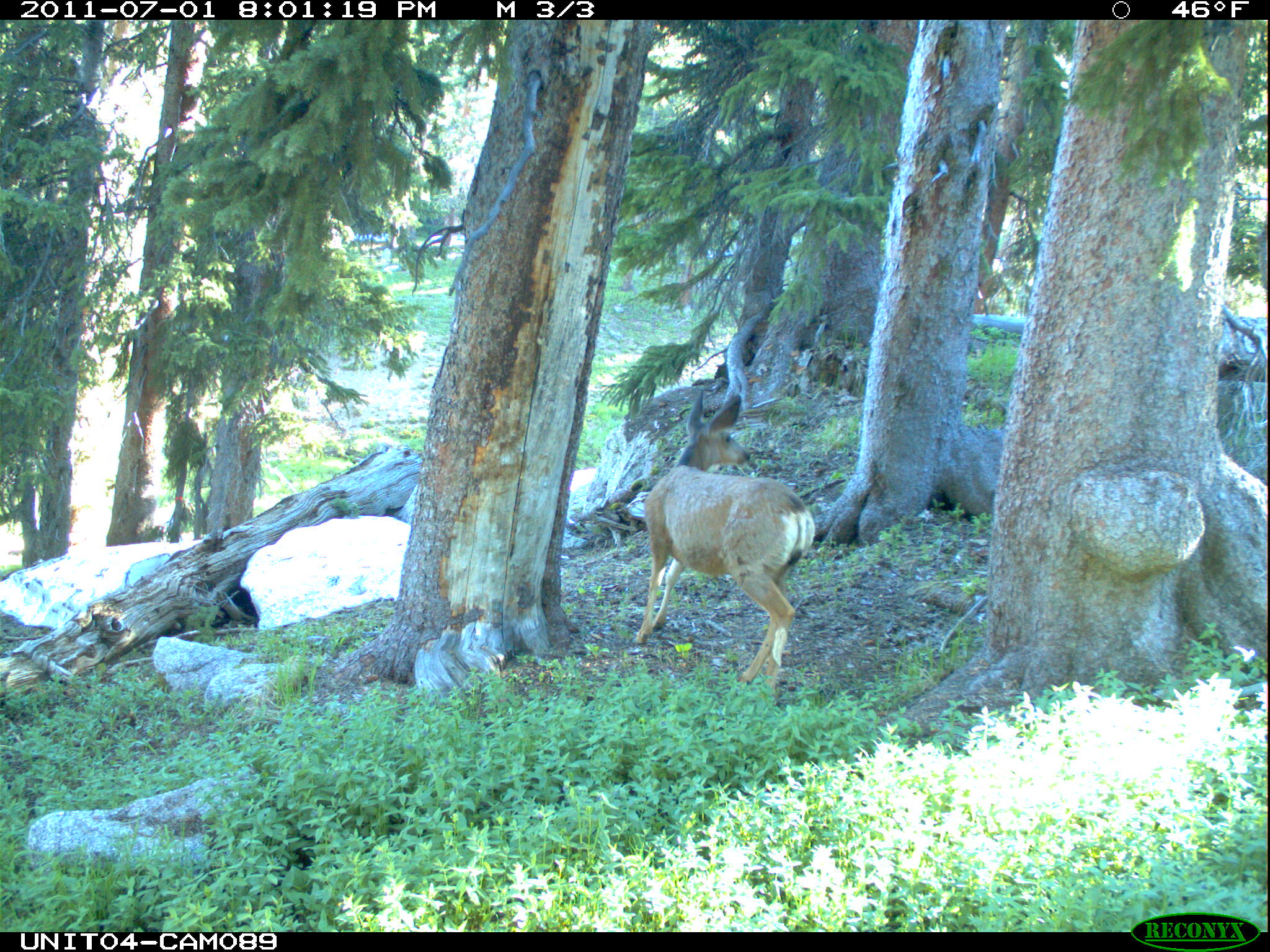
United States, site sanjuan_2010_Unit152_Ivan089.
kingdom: Animalia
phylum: Chordata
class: Mammalia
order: Artiodactyla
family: Cervidae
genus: Odocoileus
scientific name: Odocoileus hemionus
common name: mule deer